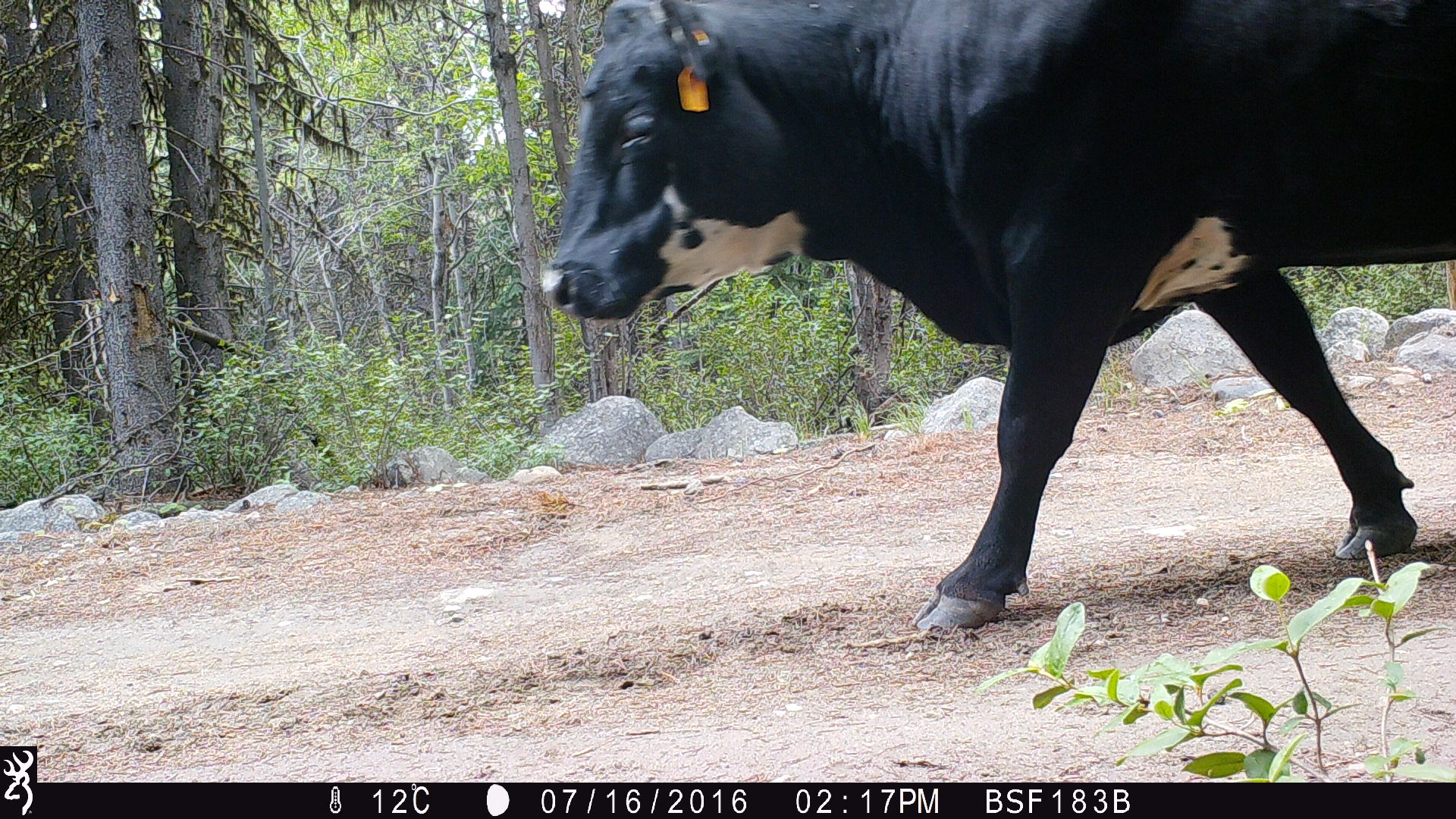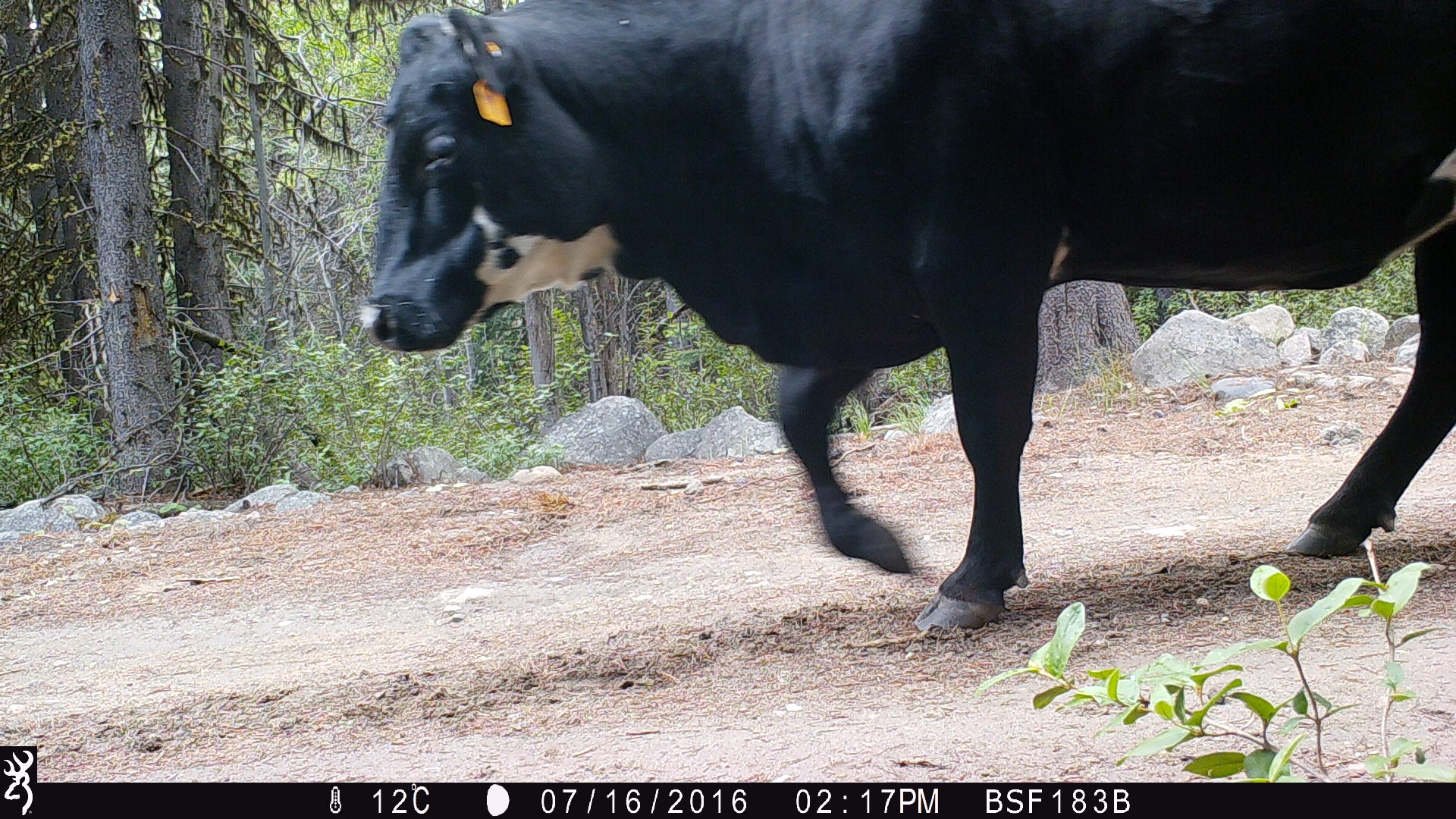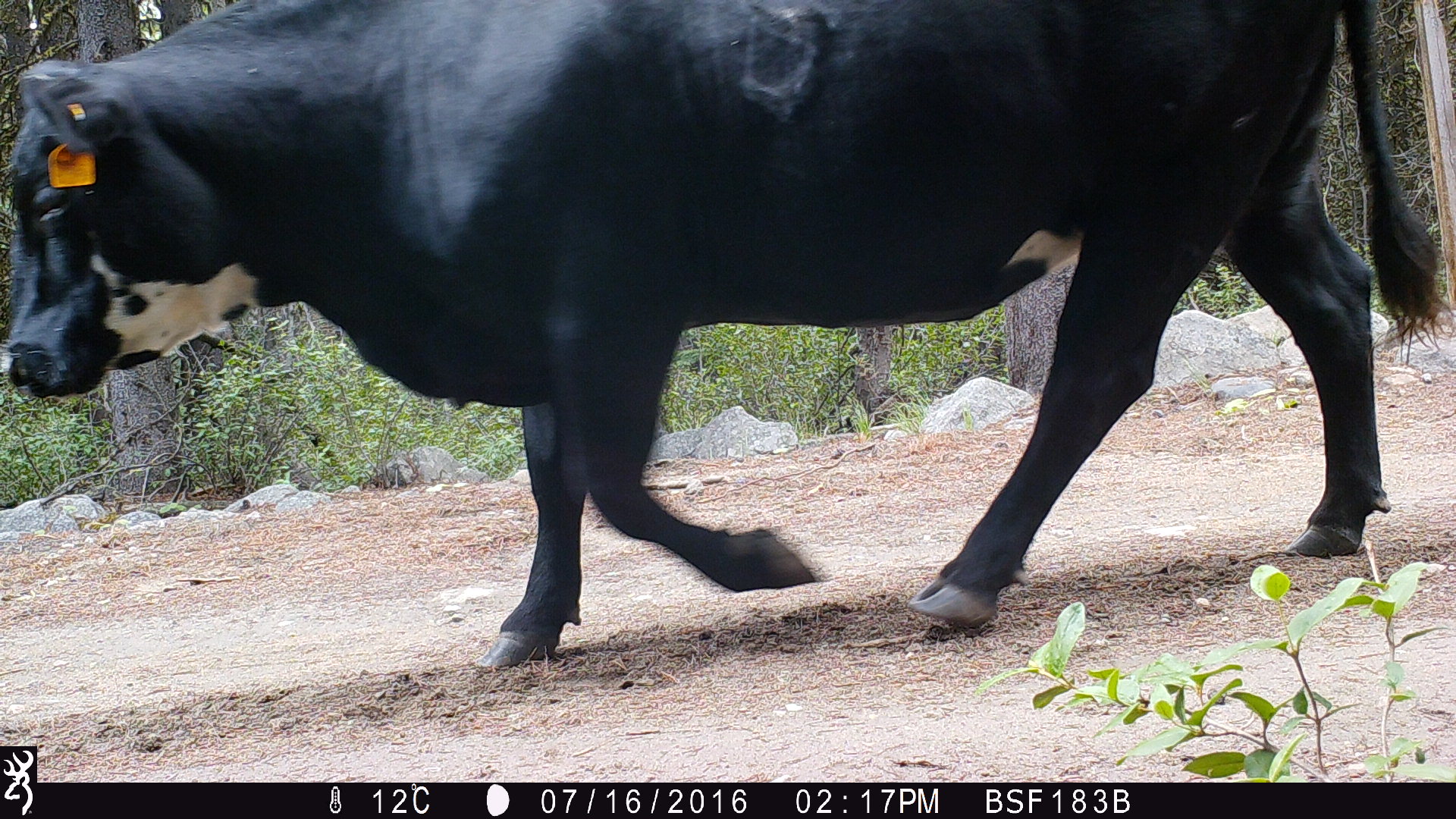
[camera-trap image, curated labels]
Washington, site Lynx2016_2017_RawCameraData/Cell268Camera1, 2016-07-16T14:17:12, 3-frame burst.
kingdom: Animalia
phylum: Chordata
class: Mammalia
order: Artiodactyla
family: Bovidae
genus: Bos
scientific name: Bos taurus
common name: domestic cattle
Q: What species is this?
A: Domestic cattle (Bos taurus).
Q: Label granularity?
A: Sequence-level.